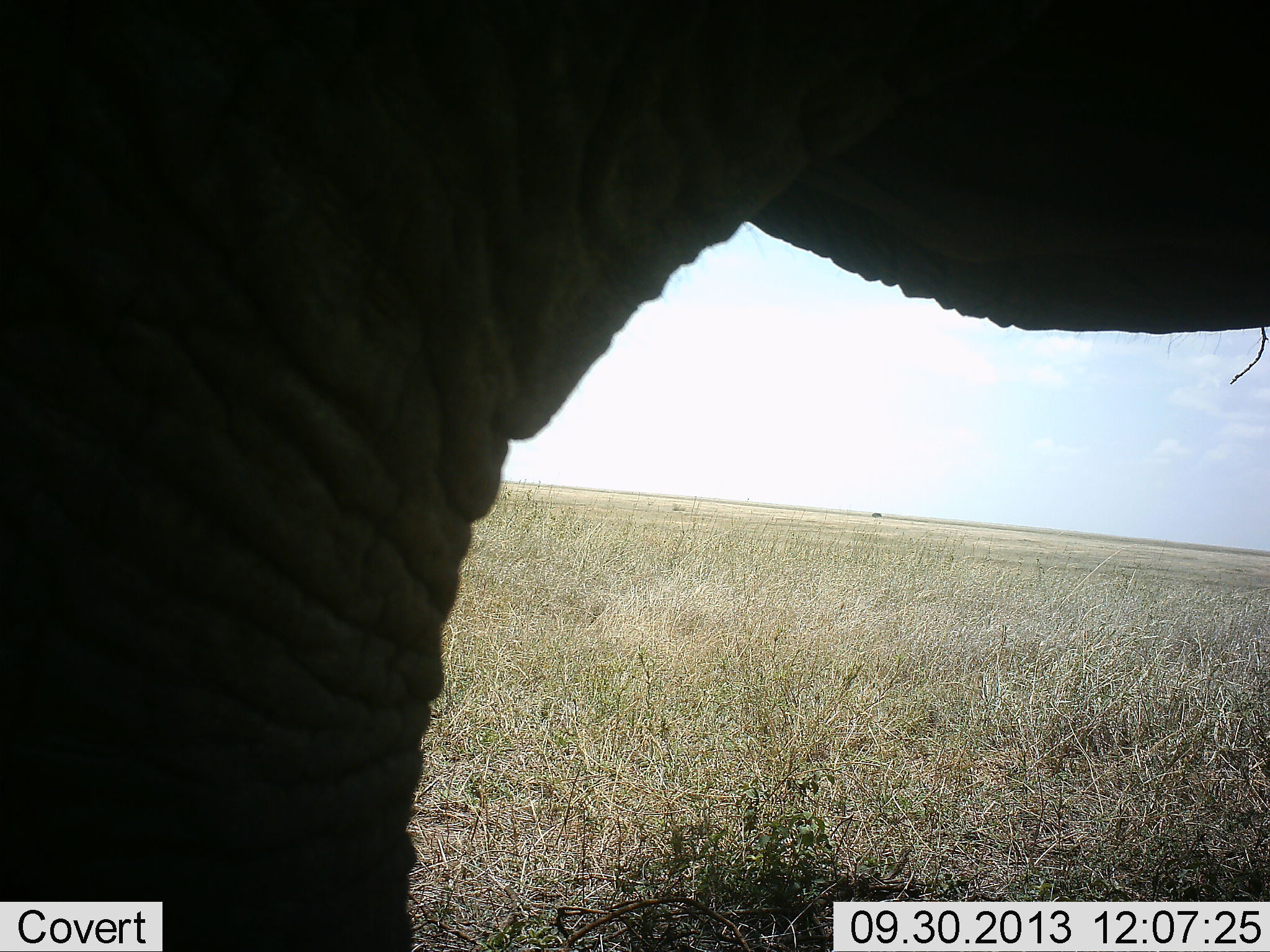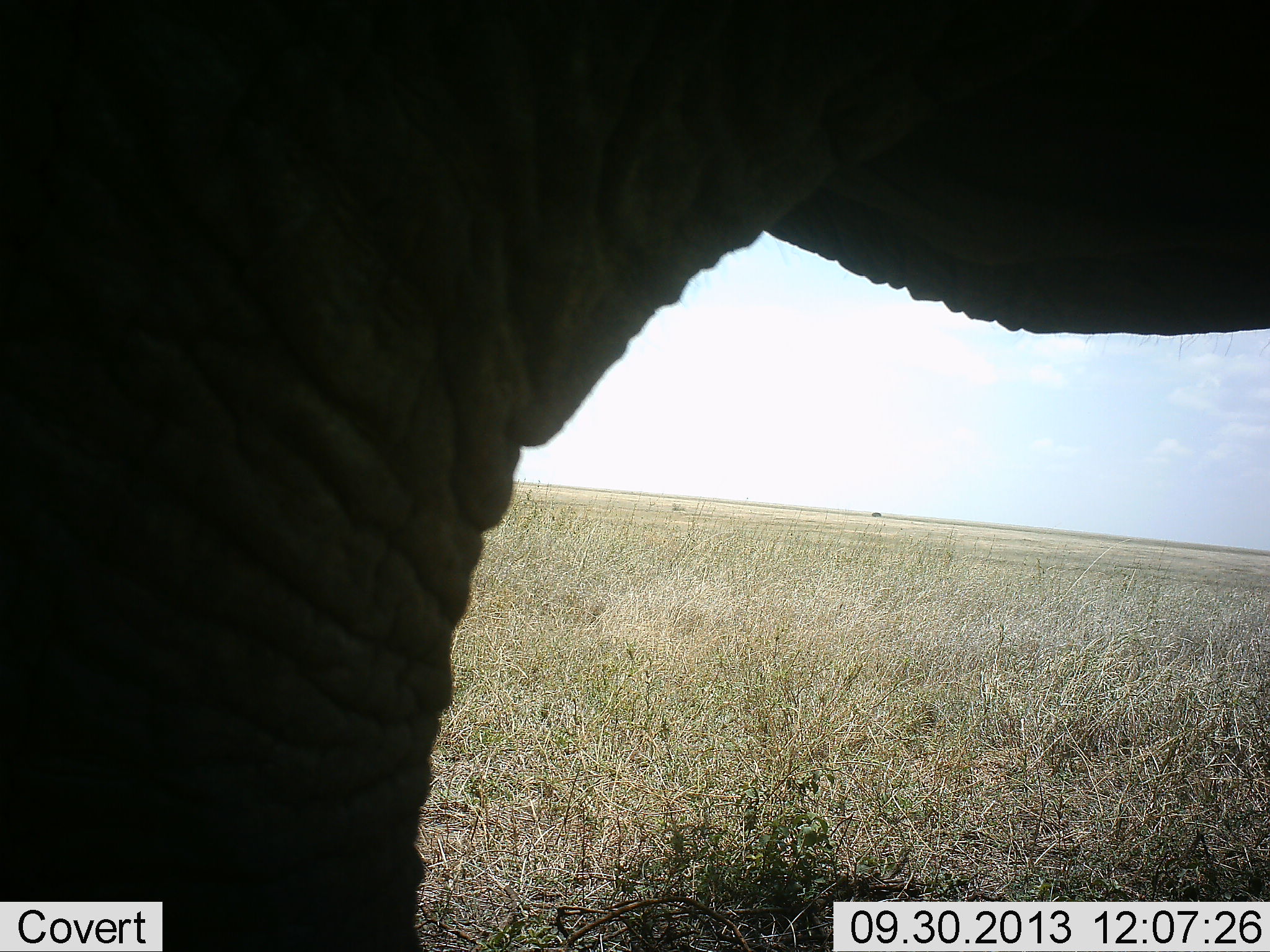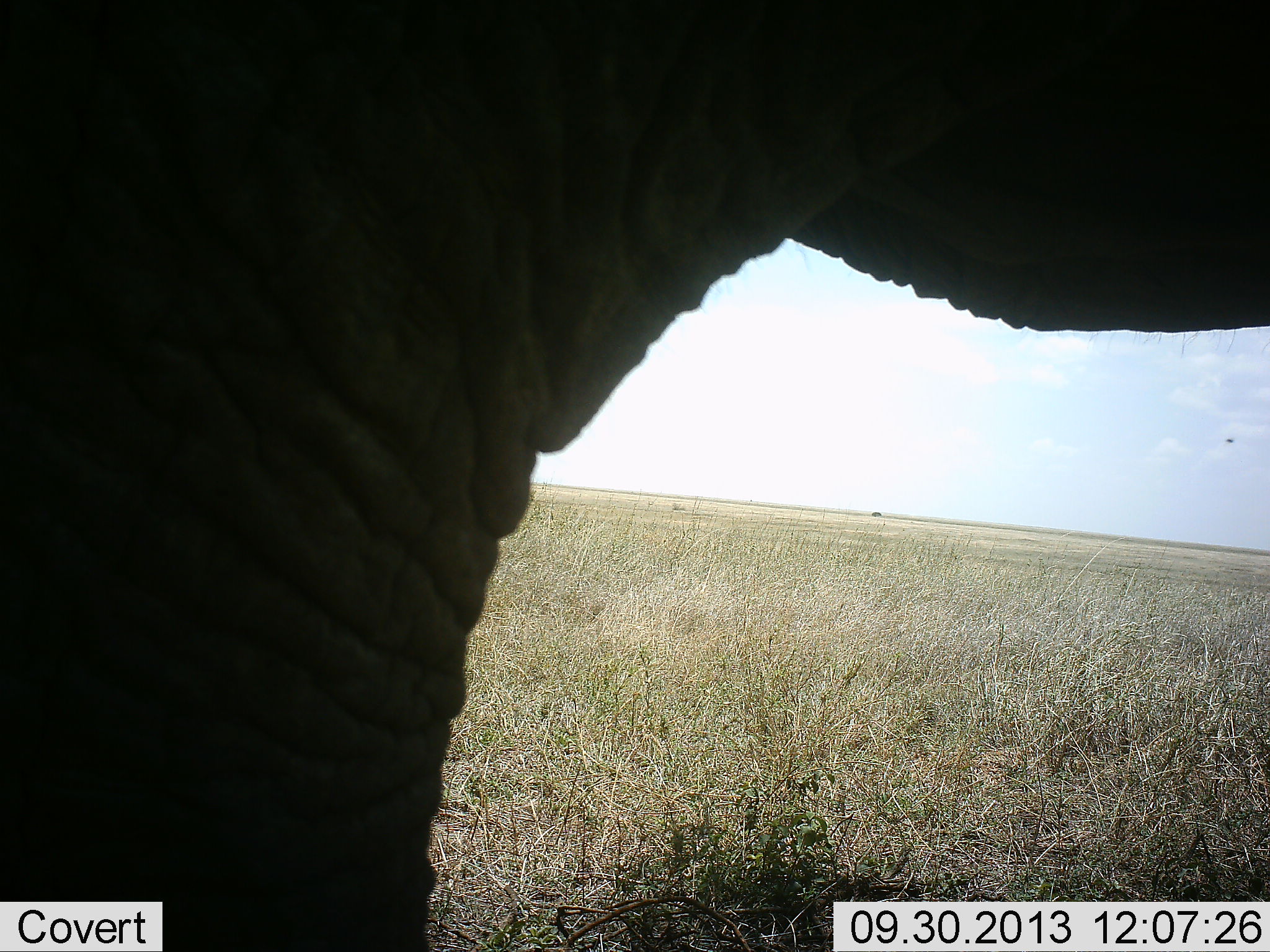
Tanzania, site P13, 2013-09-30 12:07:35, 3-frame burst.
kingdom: Animalia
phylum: Chordata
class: Mammalia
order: Proboscidea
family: Elephantidae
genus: Loxodonta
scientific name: Loxodonta africana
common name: african bush elephant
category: elephant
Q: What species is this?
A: Elephant (african bush elephant) (Loxodonta africana).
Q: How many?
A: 1.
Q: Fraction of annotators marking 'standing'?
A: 100%.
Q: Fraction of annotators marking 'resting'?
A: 0%.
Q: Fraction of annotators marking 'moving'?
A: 5%.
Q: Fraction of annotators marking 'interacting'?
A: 0%.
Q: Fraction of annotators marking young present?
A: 0%.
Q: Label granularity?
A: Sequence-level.